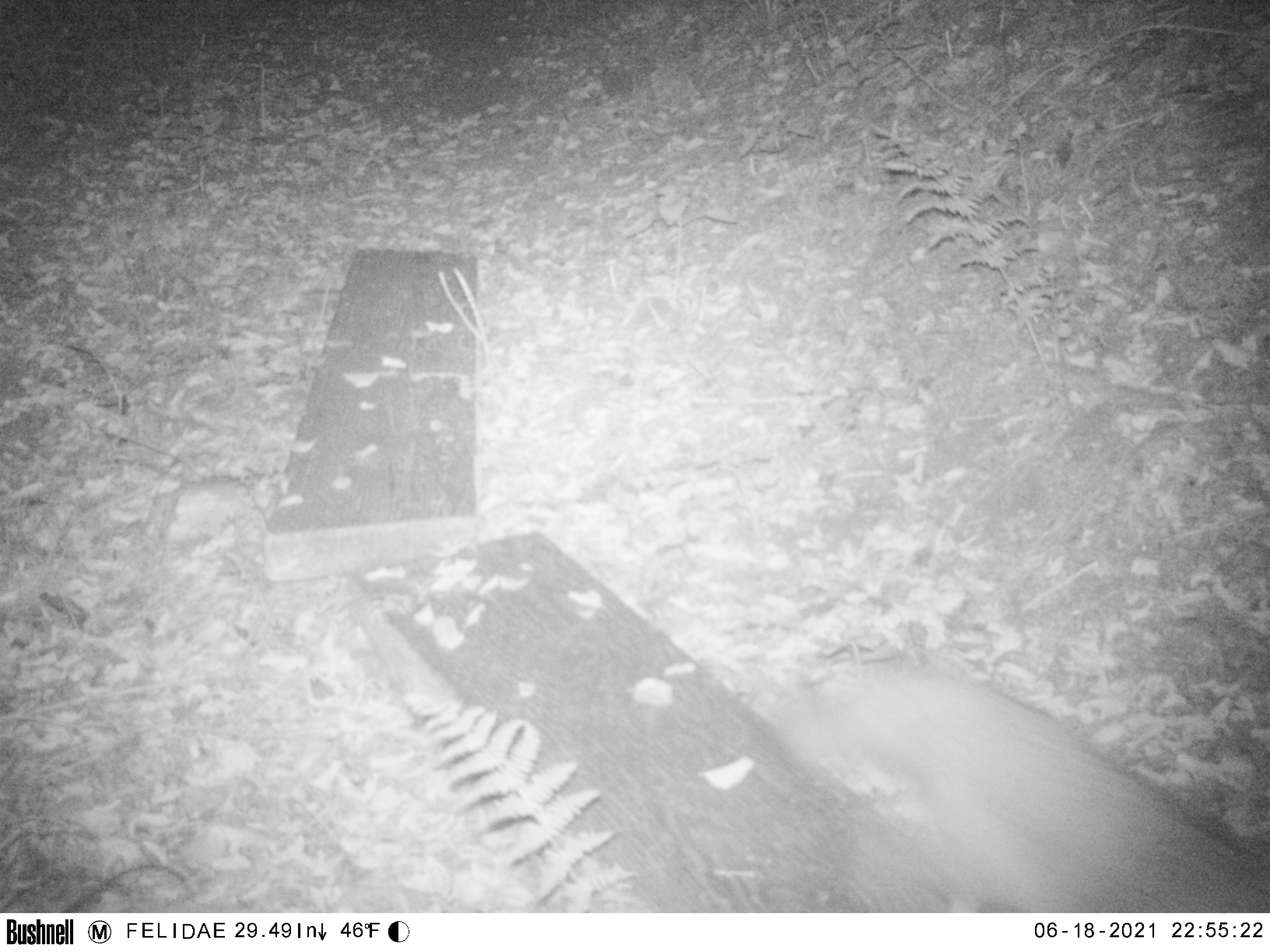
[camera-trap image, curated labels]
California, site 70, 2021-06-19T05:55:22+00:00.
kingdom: Animalia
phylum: Chordata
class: Mammalia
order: Carnivora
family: Canidae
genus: Urocyon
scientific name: Urocyon cinereoargenteus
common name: gray fox